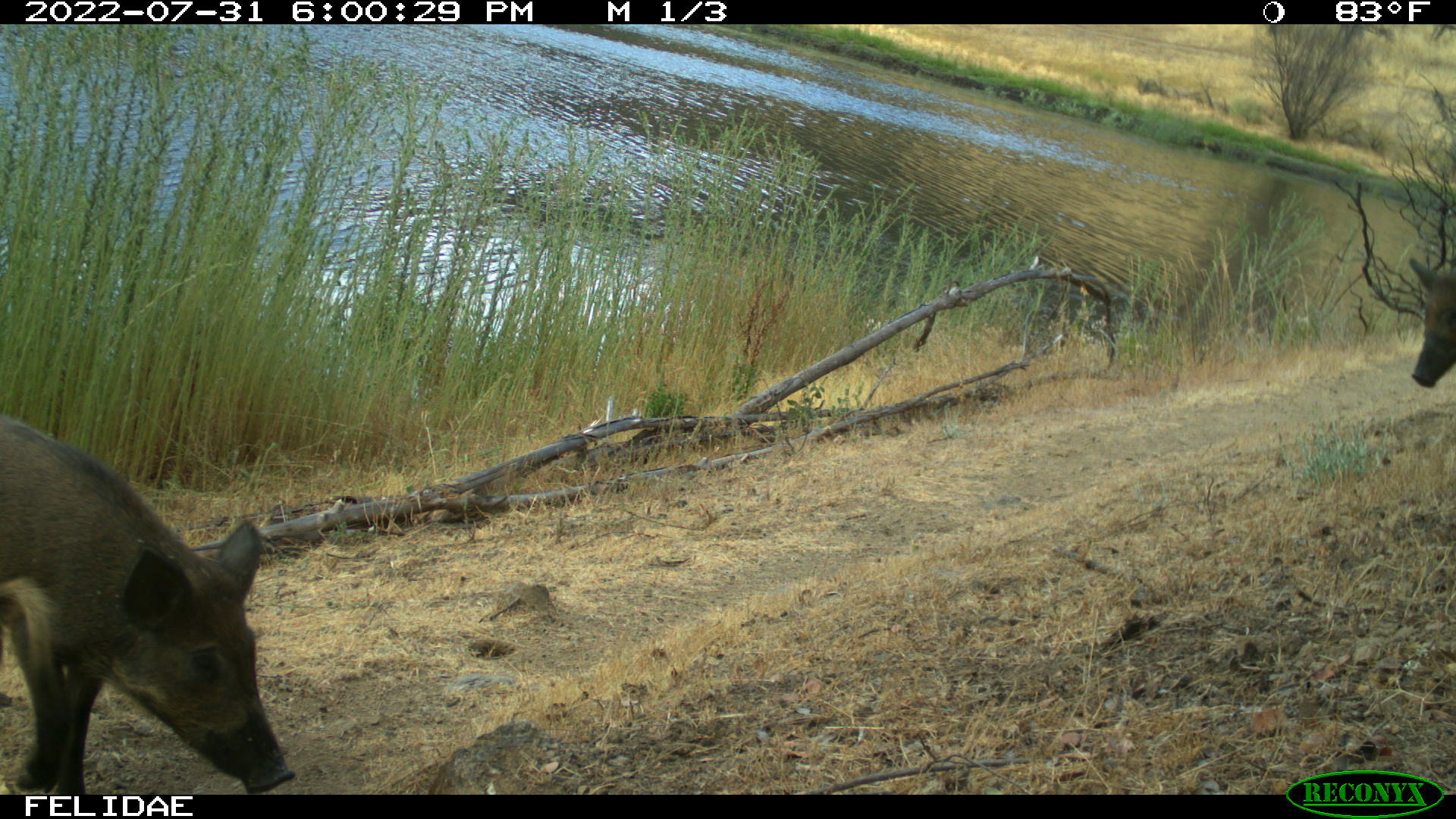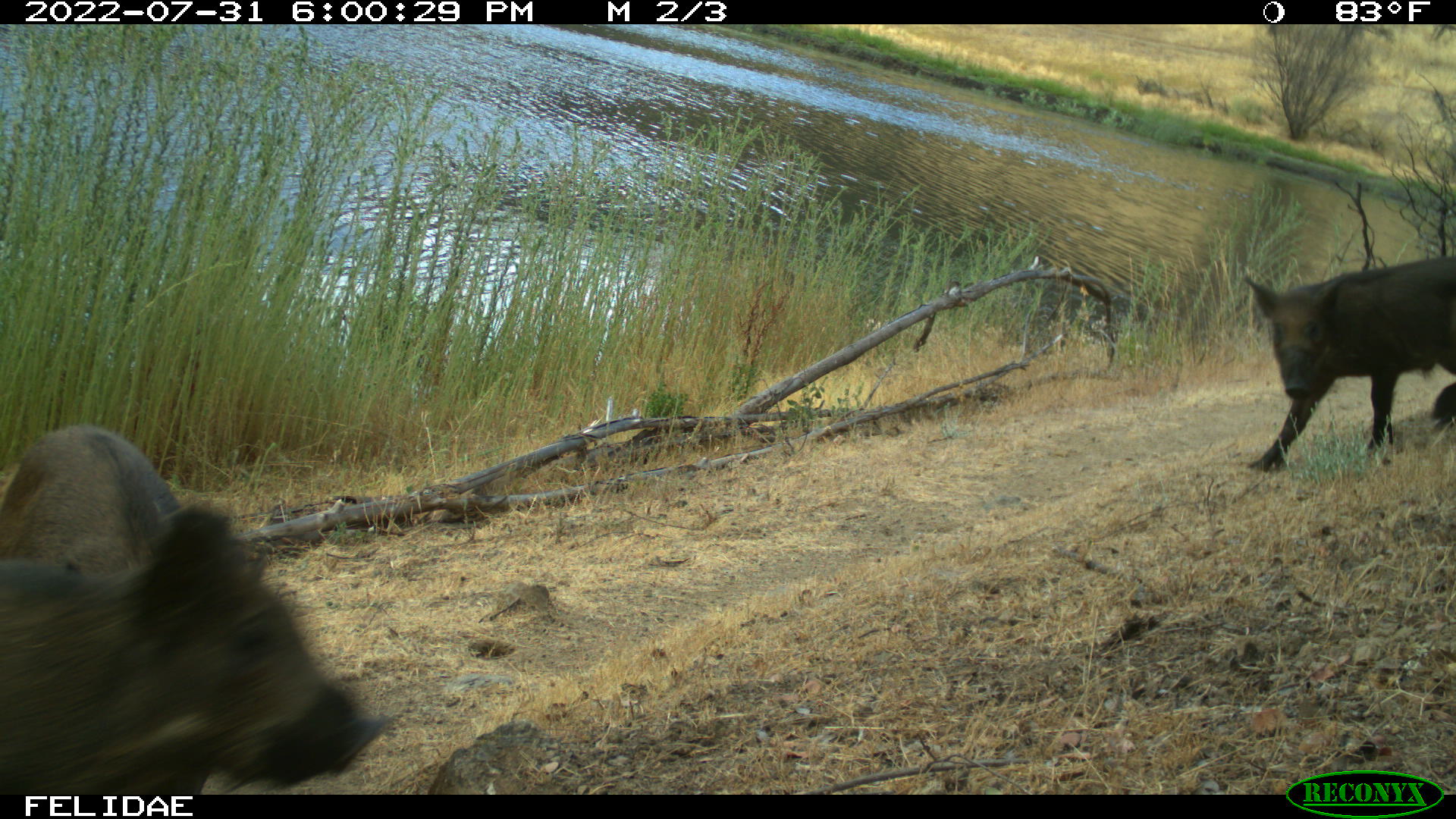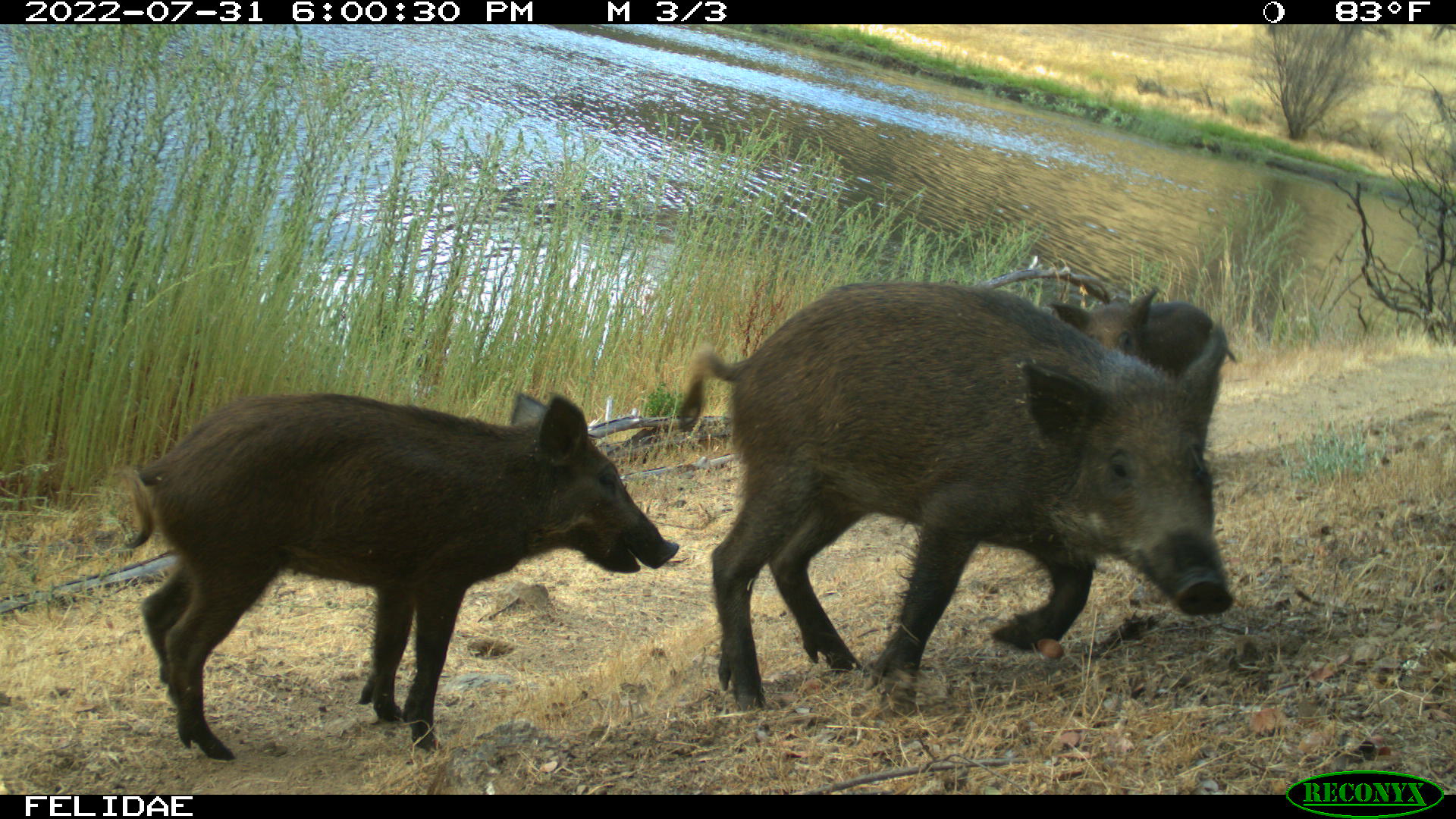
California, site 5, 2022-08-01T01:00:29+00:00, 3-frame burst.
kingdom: Animalia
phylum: Chordata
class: Mammalia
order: Artiodactyla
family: Suidae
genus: Sus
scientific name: Sus scrofa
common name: wild boar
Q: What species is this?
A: Wild boar (Sus scrofa).